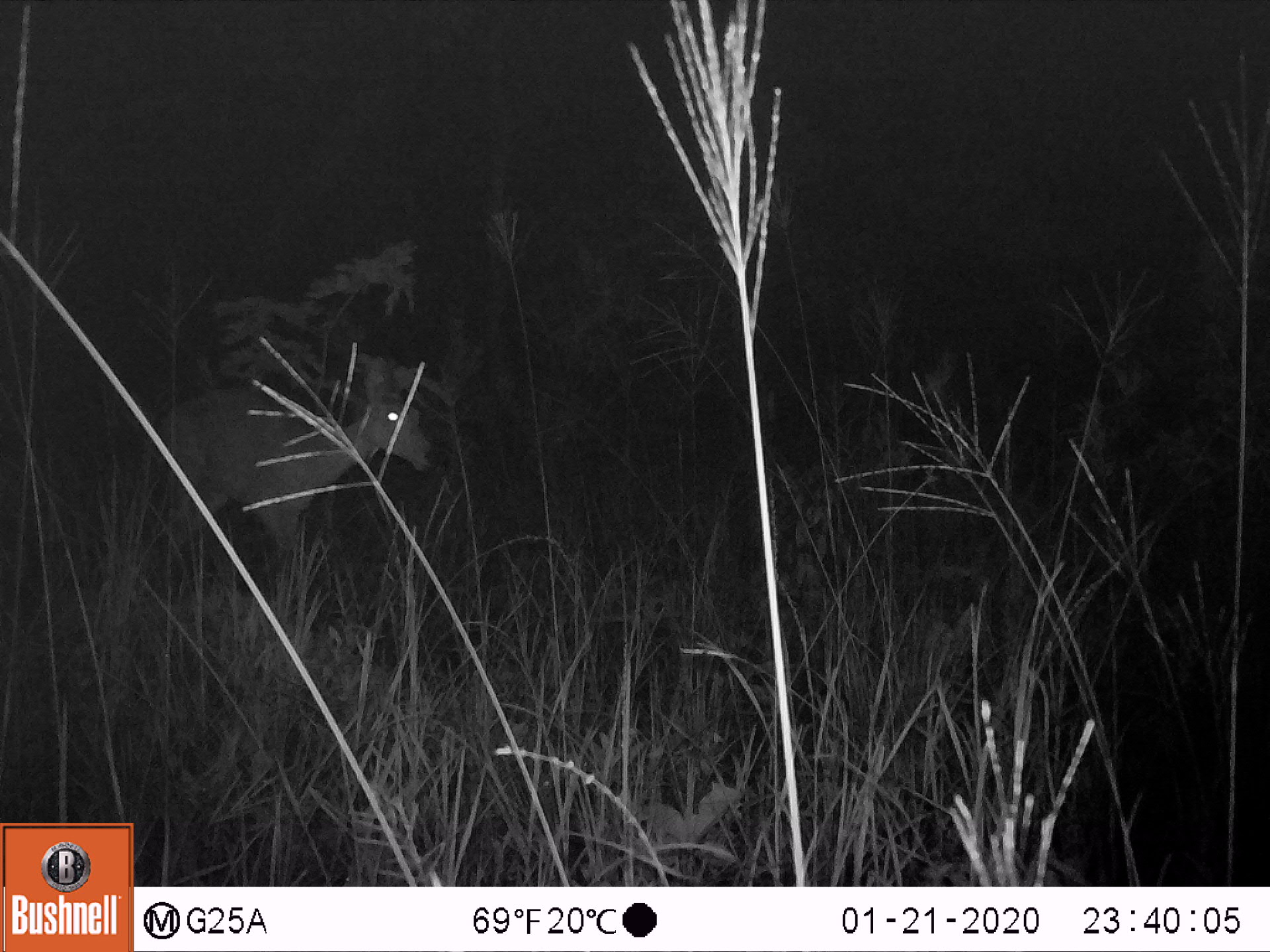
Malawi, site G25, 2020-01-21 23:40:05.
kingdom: Animalia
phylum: Chordata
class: Mammalia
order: Artiodactyla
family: Bovidae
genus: Redunca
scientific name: Redunca arundinum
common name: southern reedbuck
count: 1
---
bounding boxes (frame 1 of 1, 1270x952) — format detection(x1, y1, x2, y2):
southern reedbuck: detection(147, 352, 444, 589)